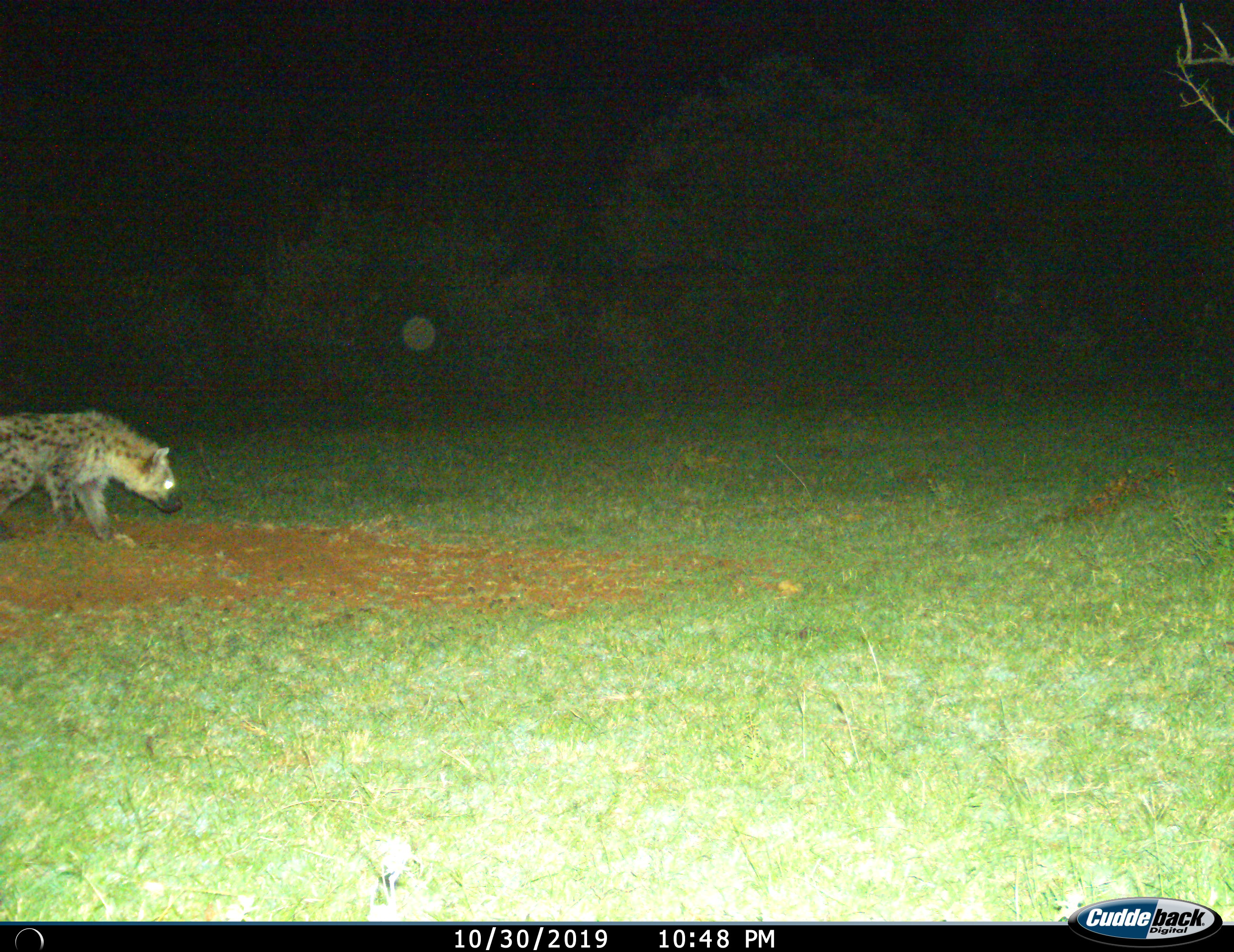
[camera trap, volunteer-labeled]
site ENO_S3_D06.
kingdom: Animalia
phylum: Chordata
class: Mammalia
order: Carnivora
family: Hyaenidae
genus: Crocuta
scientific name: Crocuta crocuta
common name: spotted hyena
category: hyenaspotted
Hyenaspotted (spotted hyena) (Crocuta crocuta), count 1. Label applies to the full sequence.